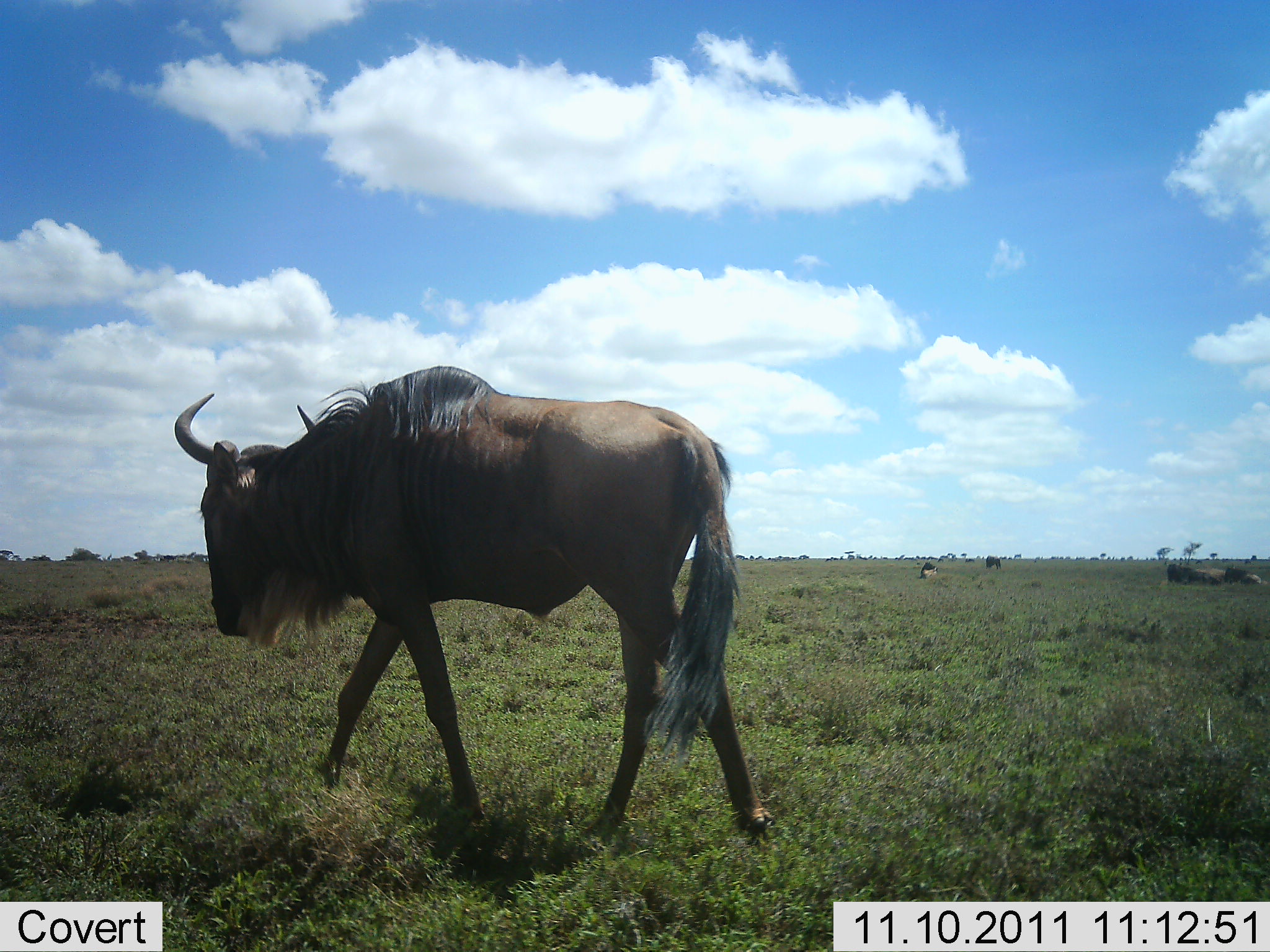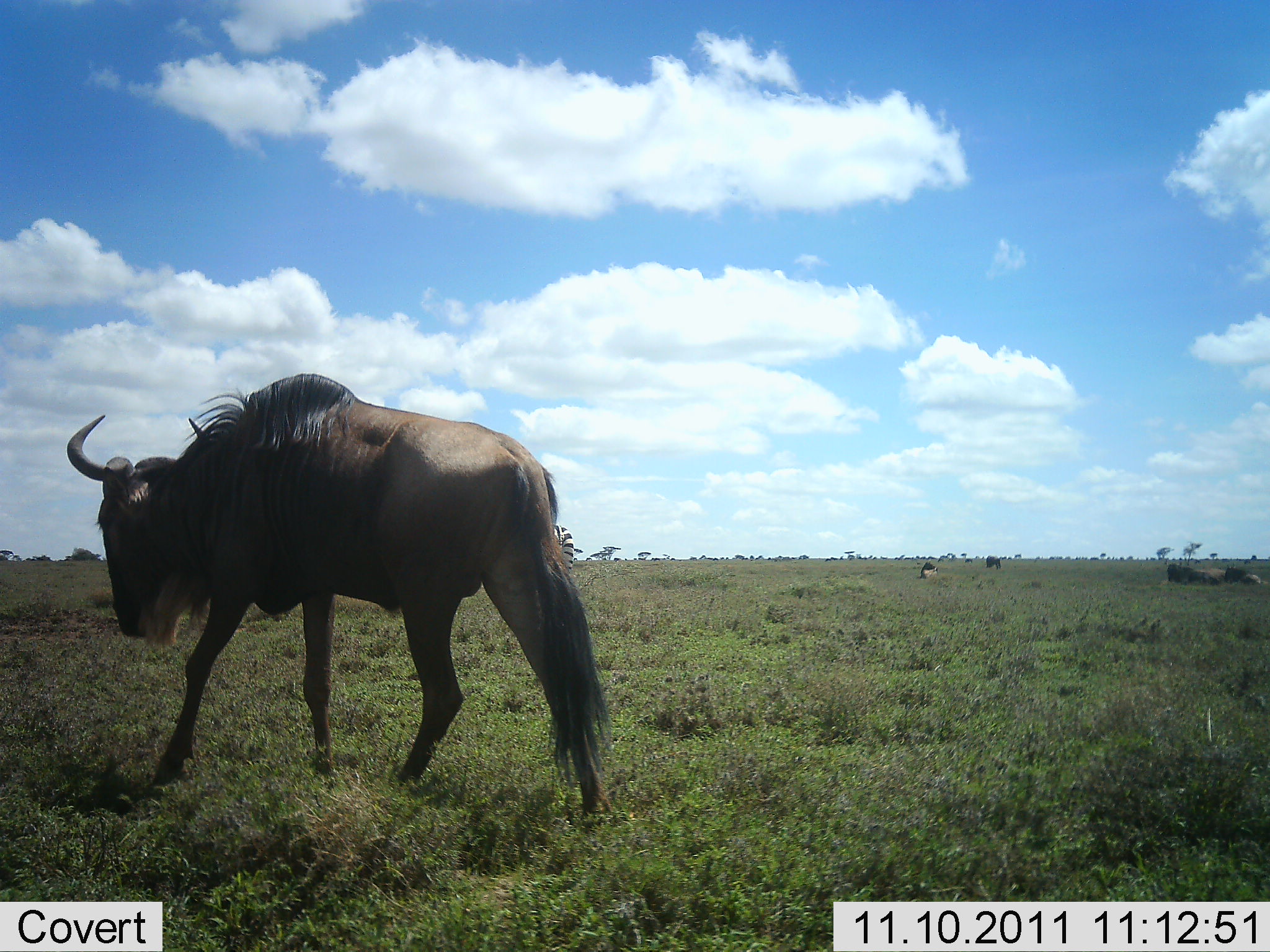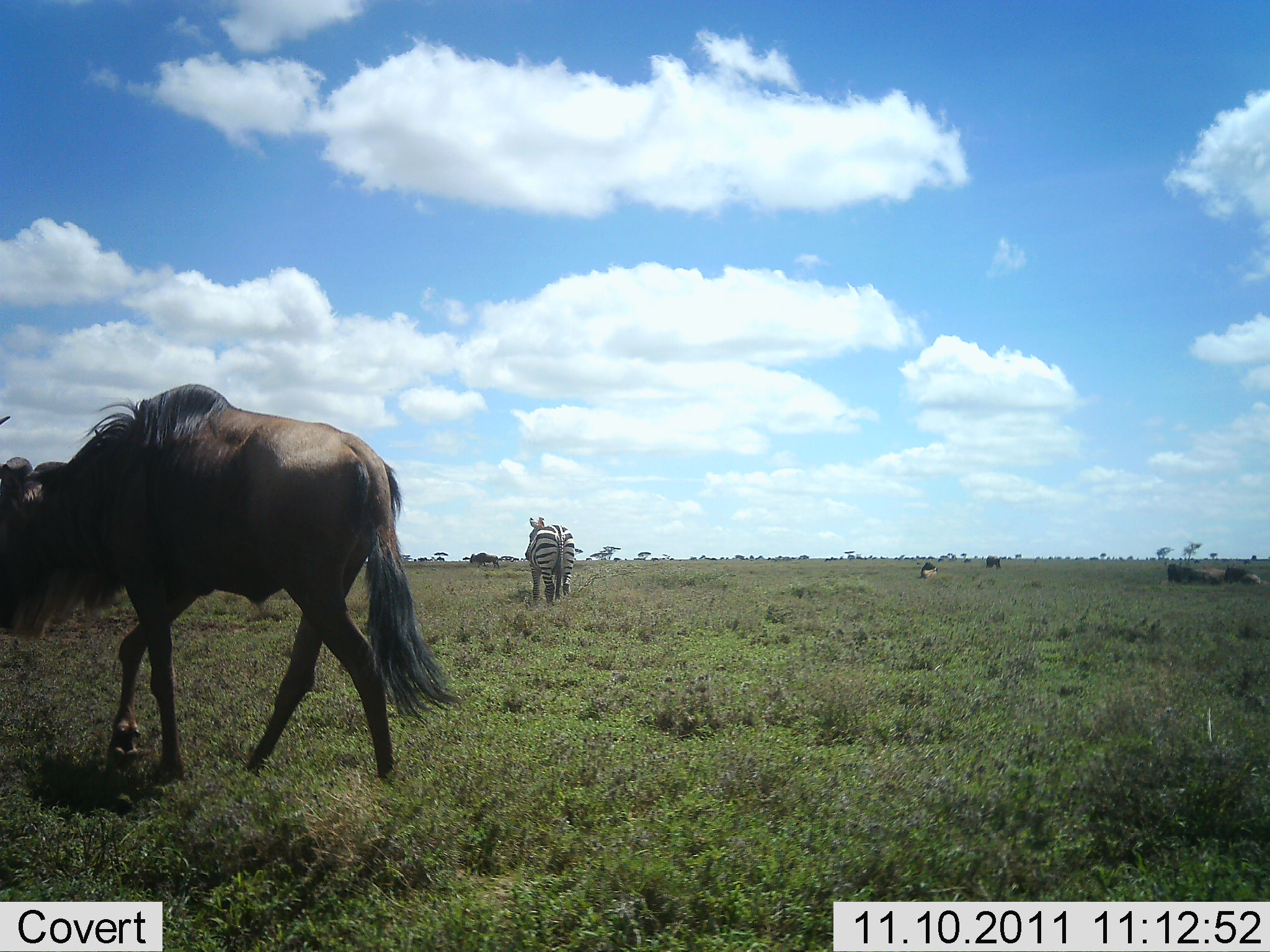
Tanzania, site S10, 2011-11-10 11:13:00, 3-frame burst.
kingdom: Animalia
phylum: Chordata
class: Mammalia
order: Artiodactyla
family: Bovidae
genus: Connochaetes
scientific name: Connochaetes taurinus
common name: blue wildebeest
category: wildebeest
Wildebeest (blue wildebeest) (Connochaetes taurinus), count 1. Behavior (volunteer vote fractions): standing 0%, resting 7%, moving 93%, interacting 0%. Young present (vote fraction): 0%. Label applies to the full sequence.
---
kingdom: Animalia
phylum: Chordata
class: Mammalia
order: Perissodactyla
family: Equidae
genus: Equus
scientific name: Equus quagga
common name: plains zebra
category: zebra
Zebra (plains zebra) (Equus quagga), count 1. Behavior (volunteer vote fractions): standing 69%, resting 0%, moving 31%, interacting 0%. Young present (vote fraction): 0%. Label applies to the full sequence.